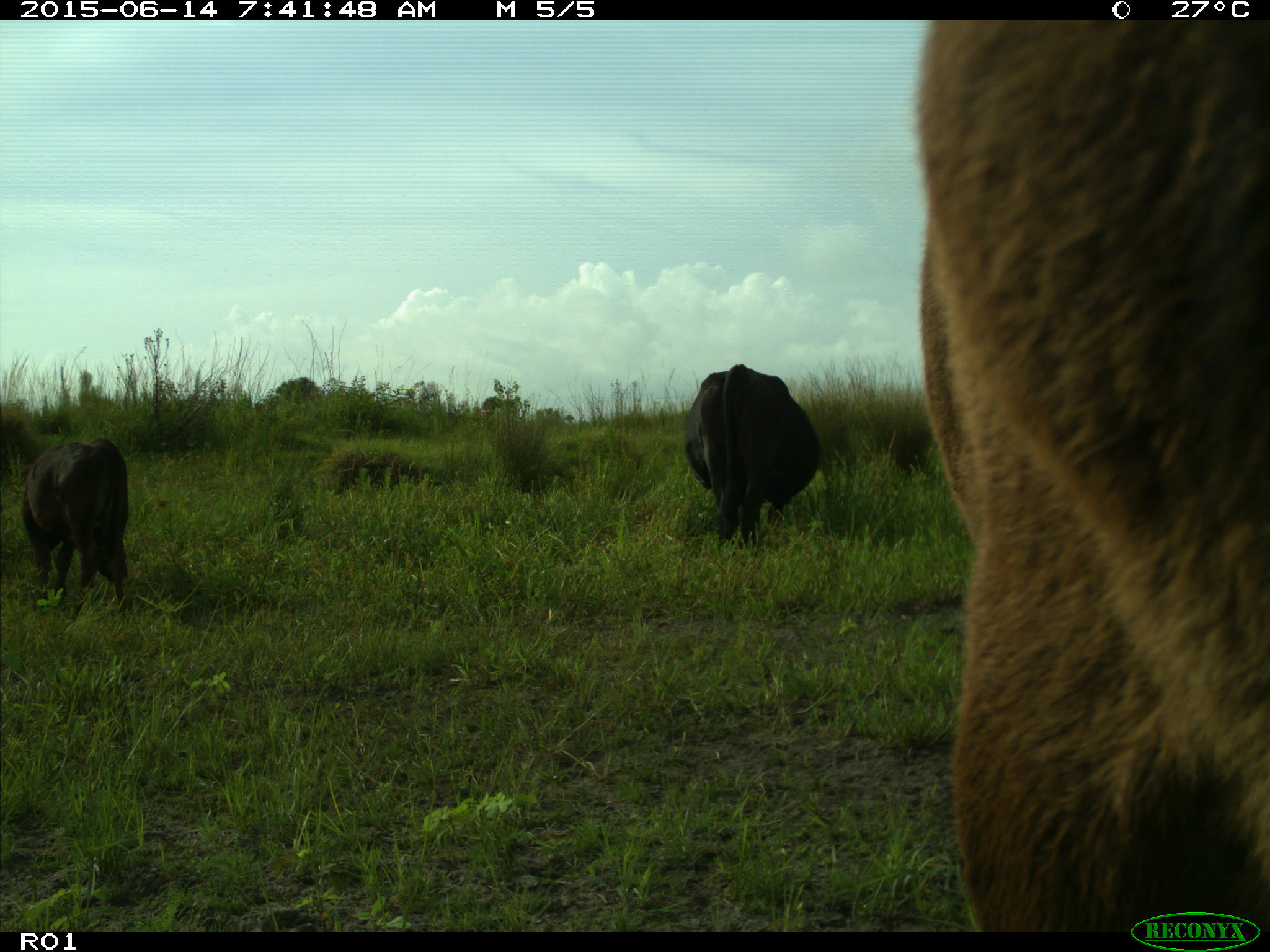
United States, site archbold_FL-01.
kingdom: Animalia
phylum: Chordata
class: Mammalia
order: Artiodactyla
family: Bovidae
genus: Bos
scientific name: Bos taurus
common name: domestic cow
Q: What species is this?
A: Bos taurus (domestic cow).